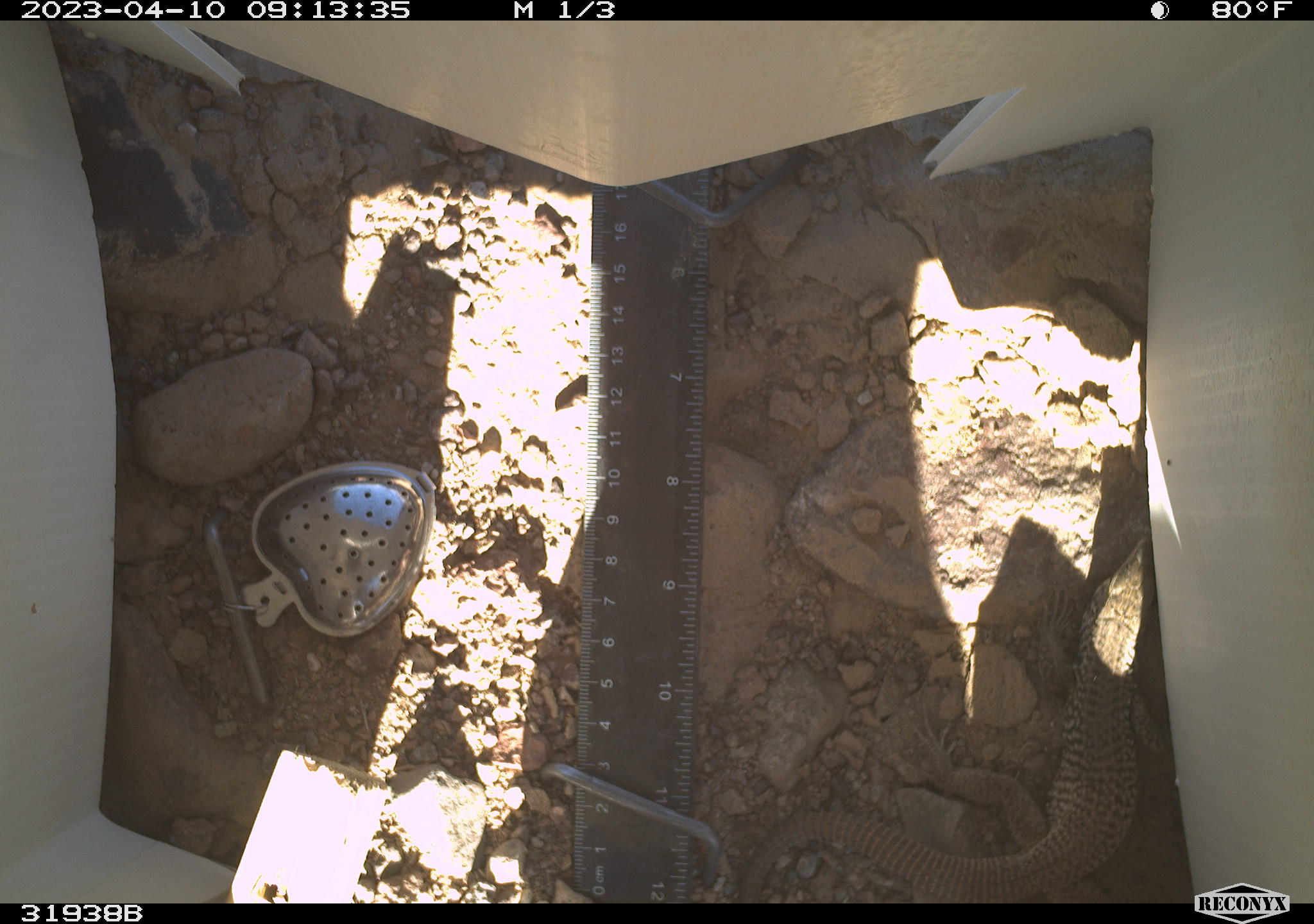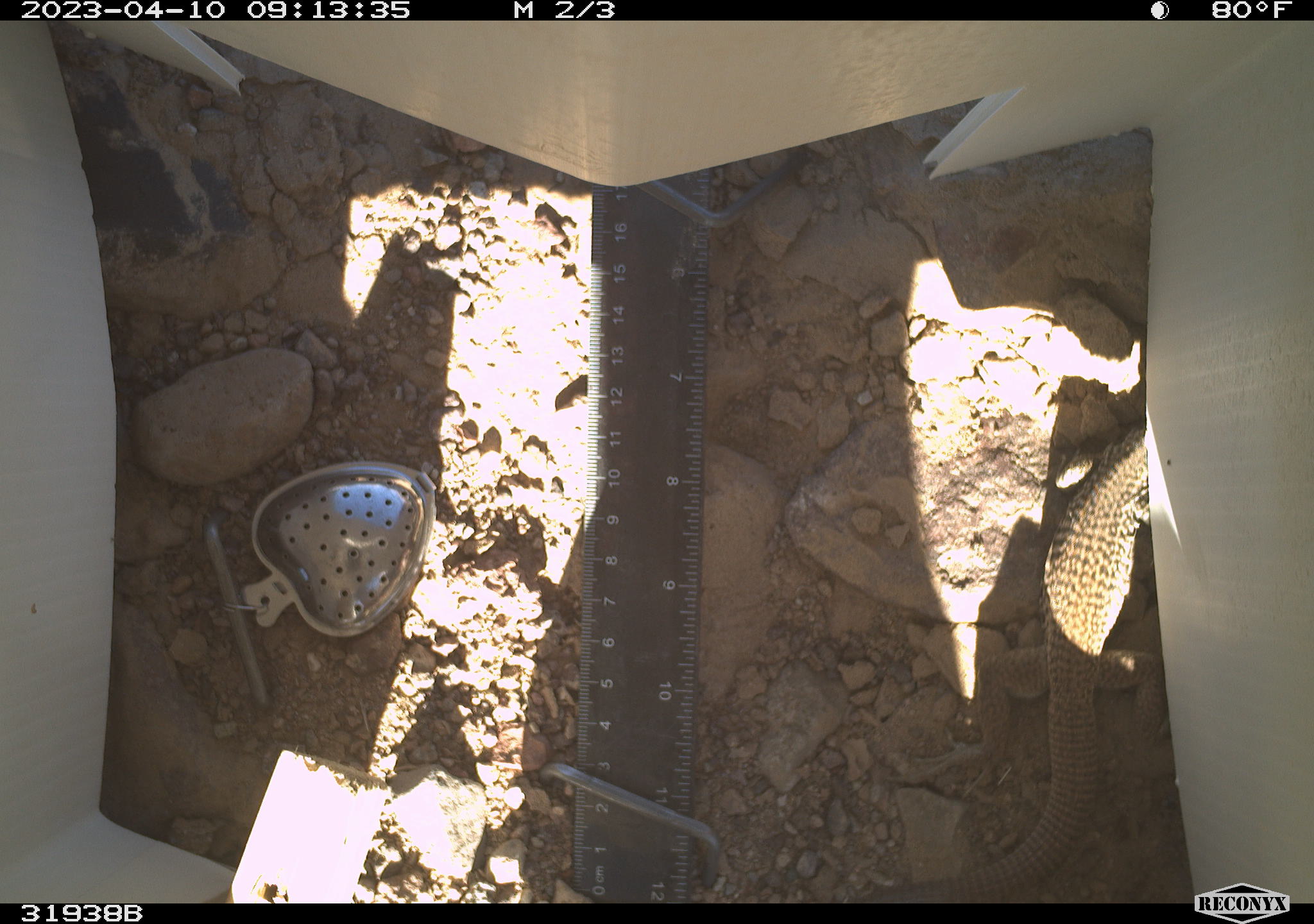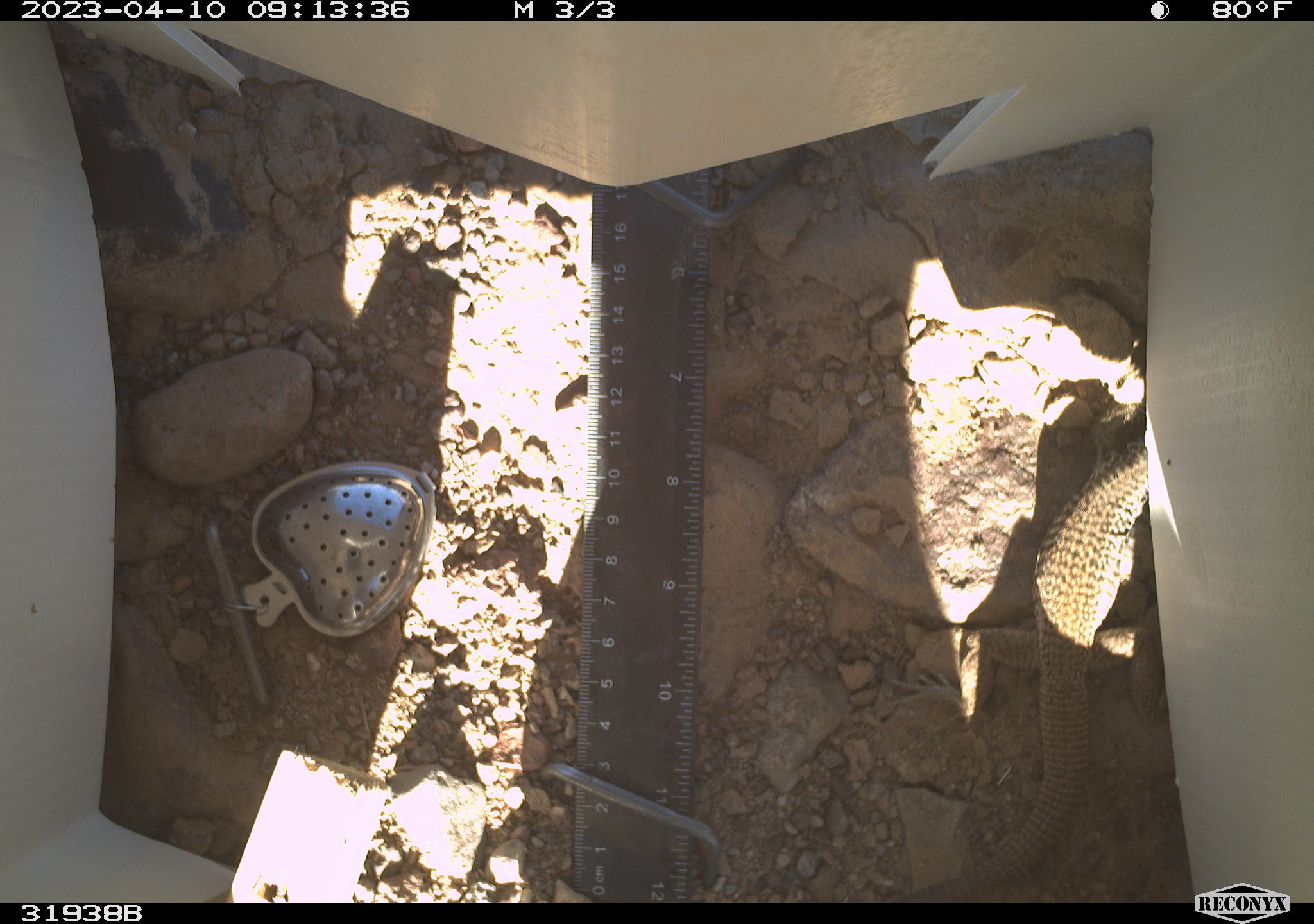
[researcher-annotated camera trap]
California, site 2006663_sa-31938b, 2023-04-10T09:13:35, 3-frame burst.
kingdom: Animalia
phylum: Chordata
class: Reptilia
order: Squamata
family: Teiidae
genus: Aspidoscelis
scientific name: Aspidoscelis tigris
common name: western whiptail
Western whiptail (Aspidoscelis tigris).